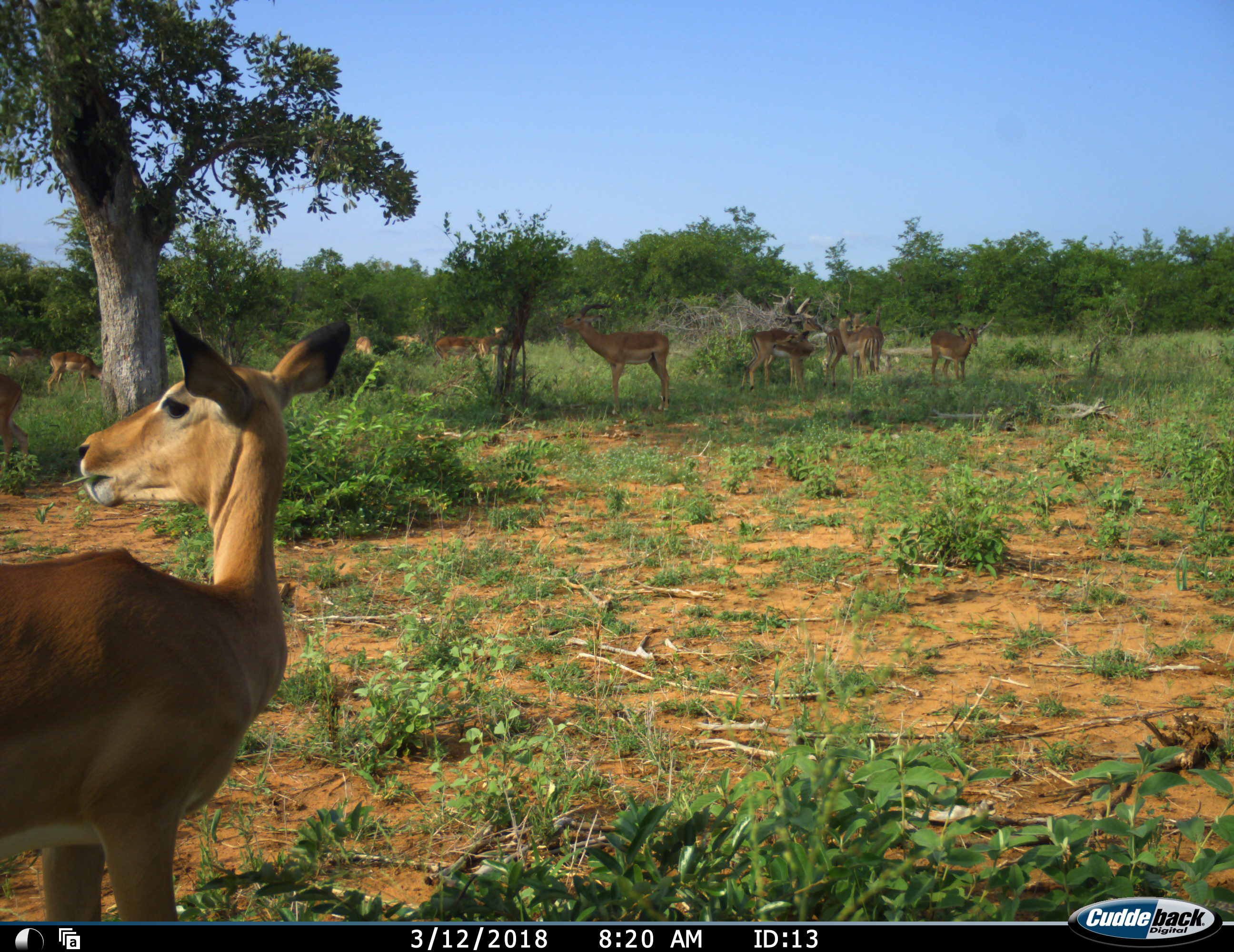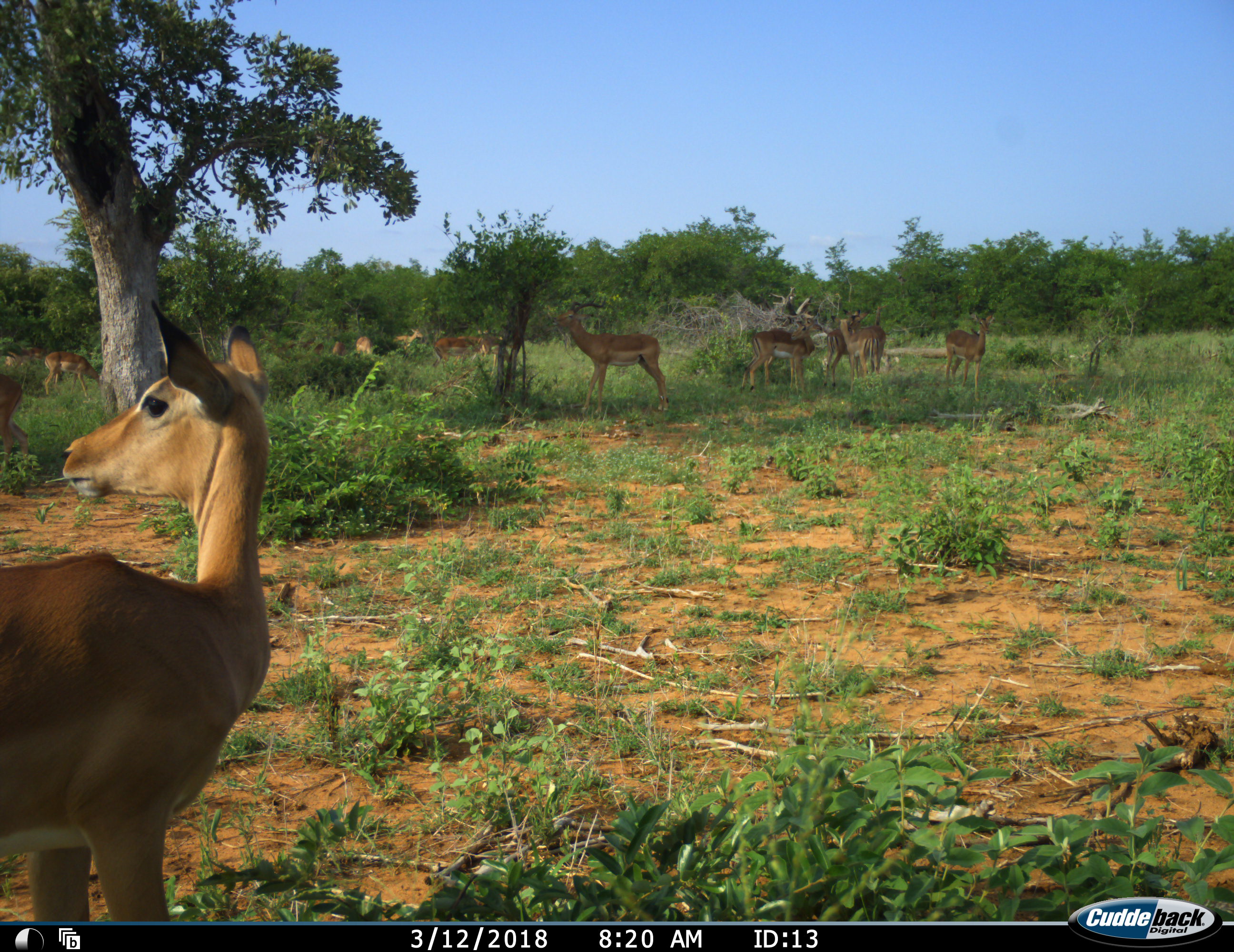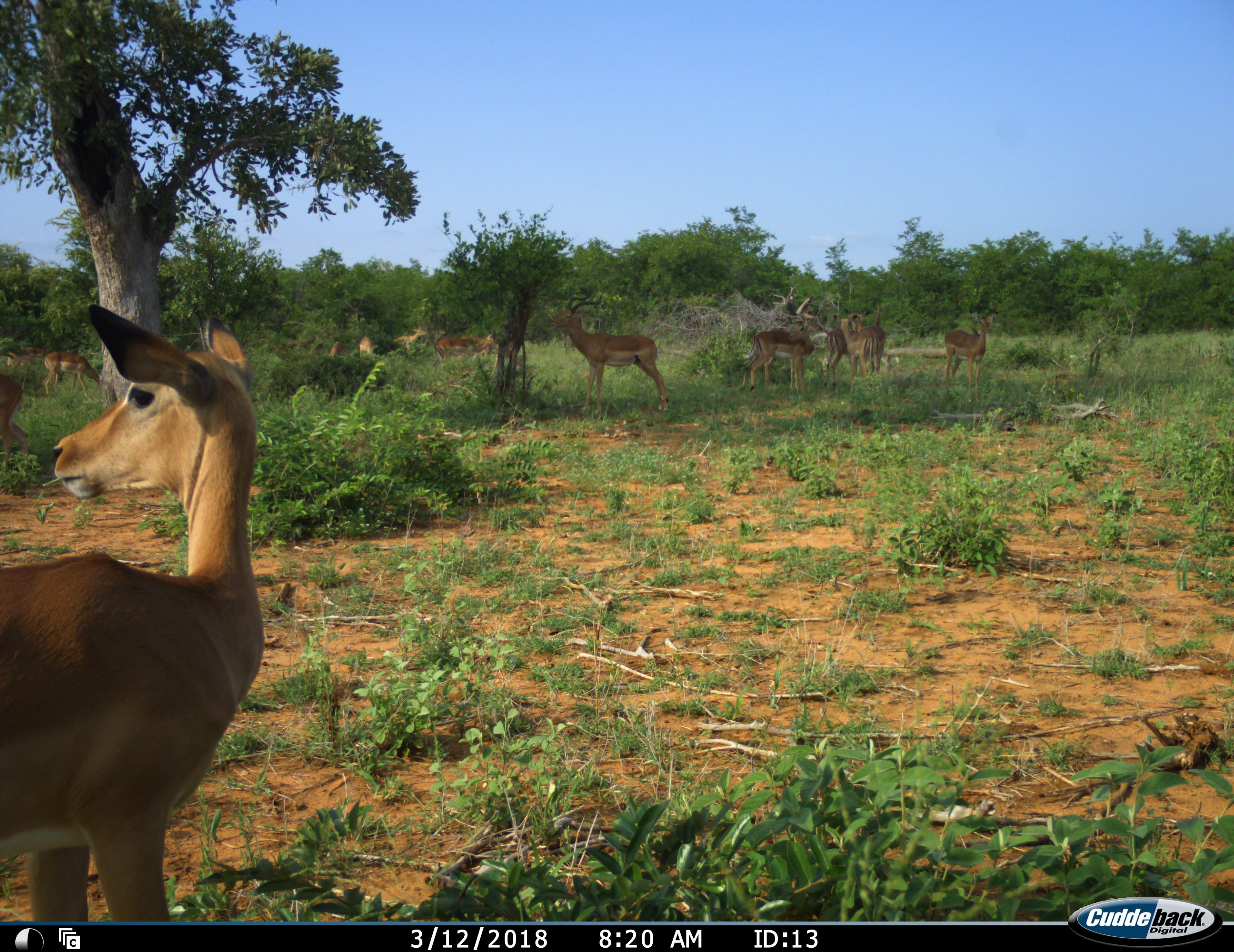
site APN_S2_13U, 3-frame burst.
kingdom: Animalia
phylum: Chordata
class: Mammalia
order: Artiodactyla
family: Bovidae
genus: Aepyceros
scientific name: Aepyceros melampus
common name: impala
Impala (Aepyceros melampus), count 11-50. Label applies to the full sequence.